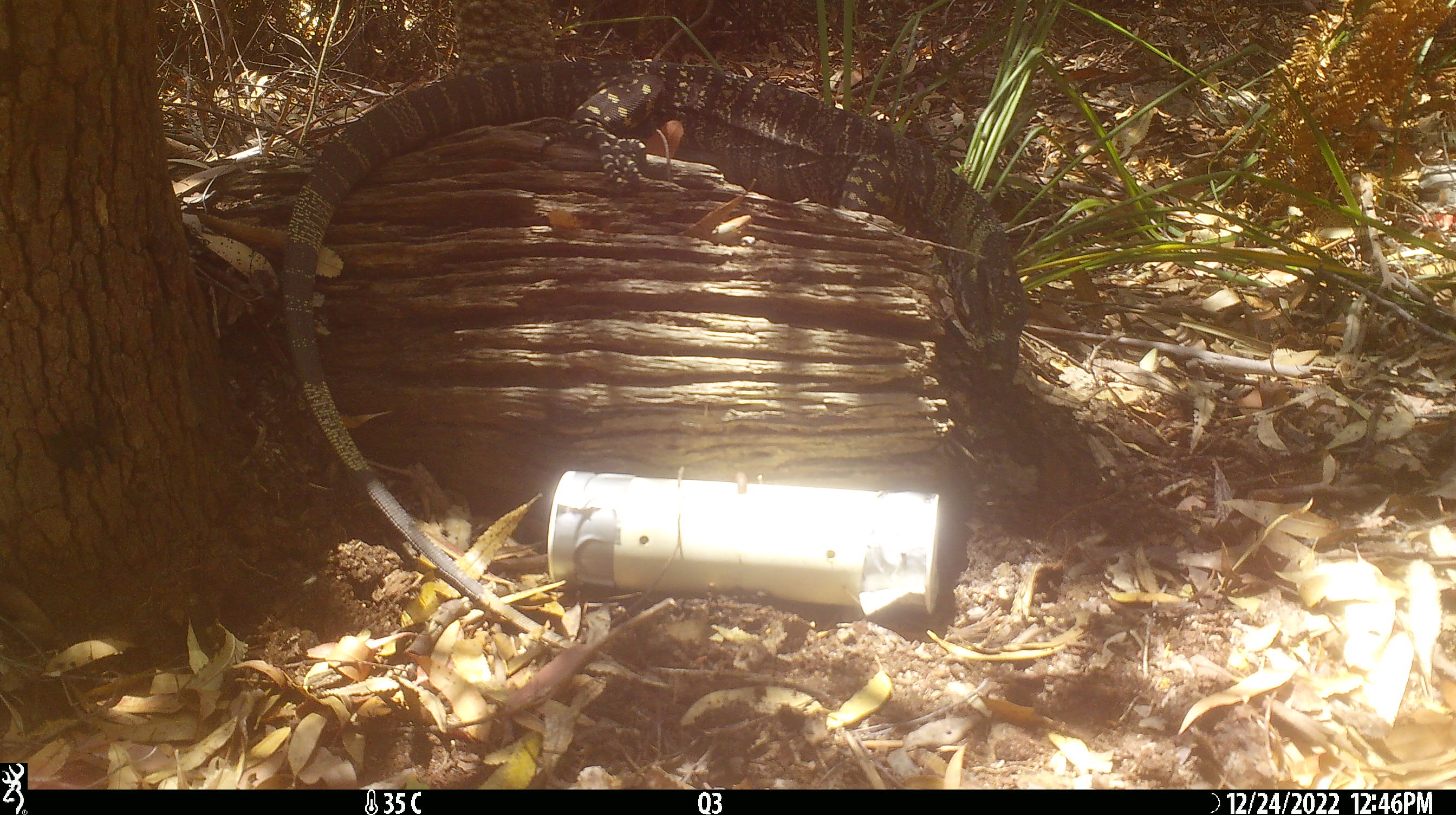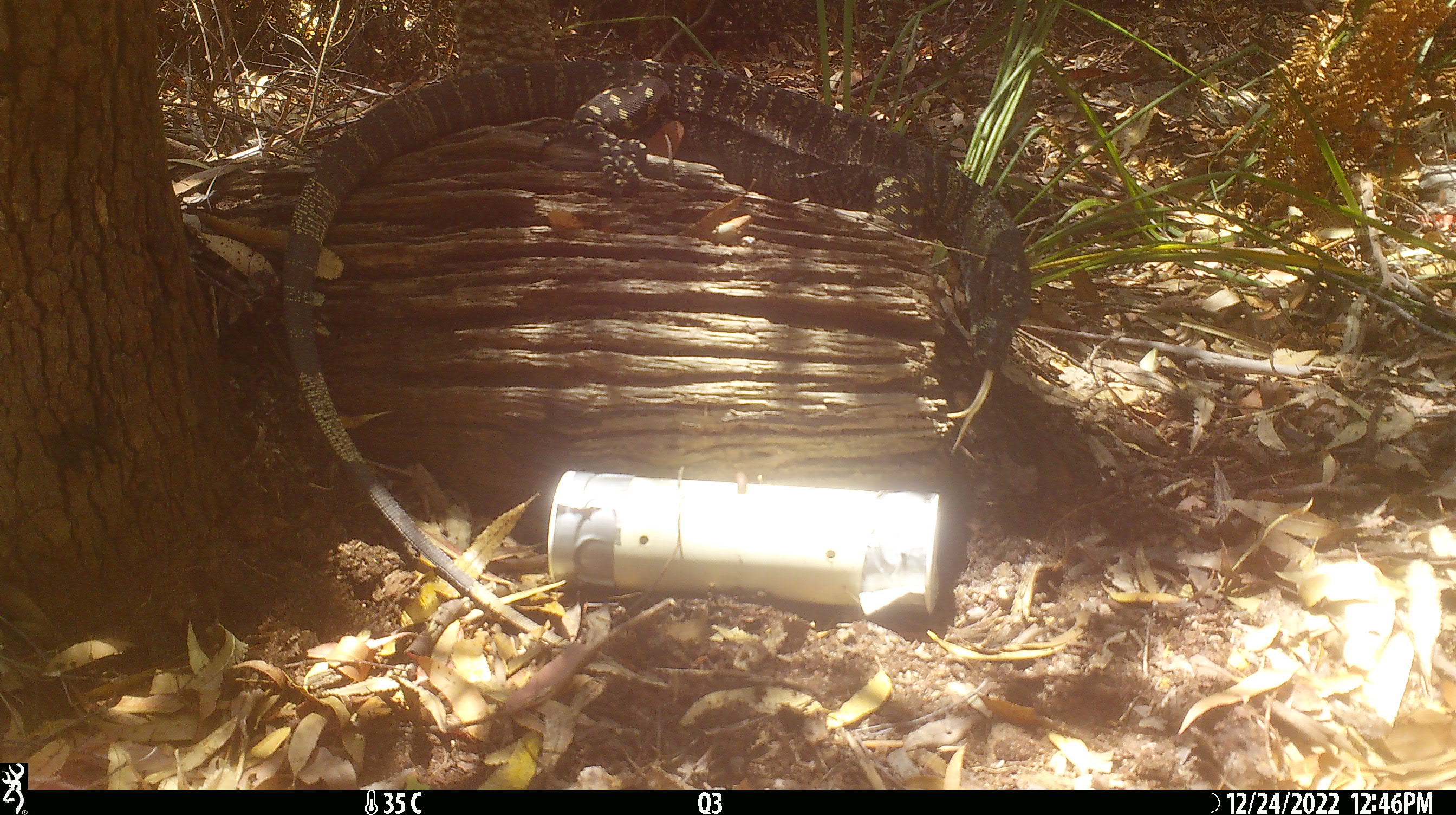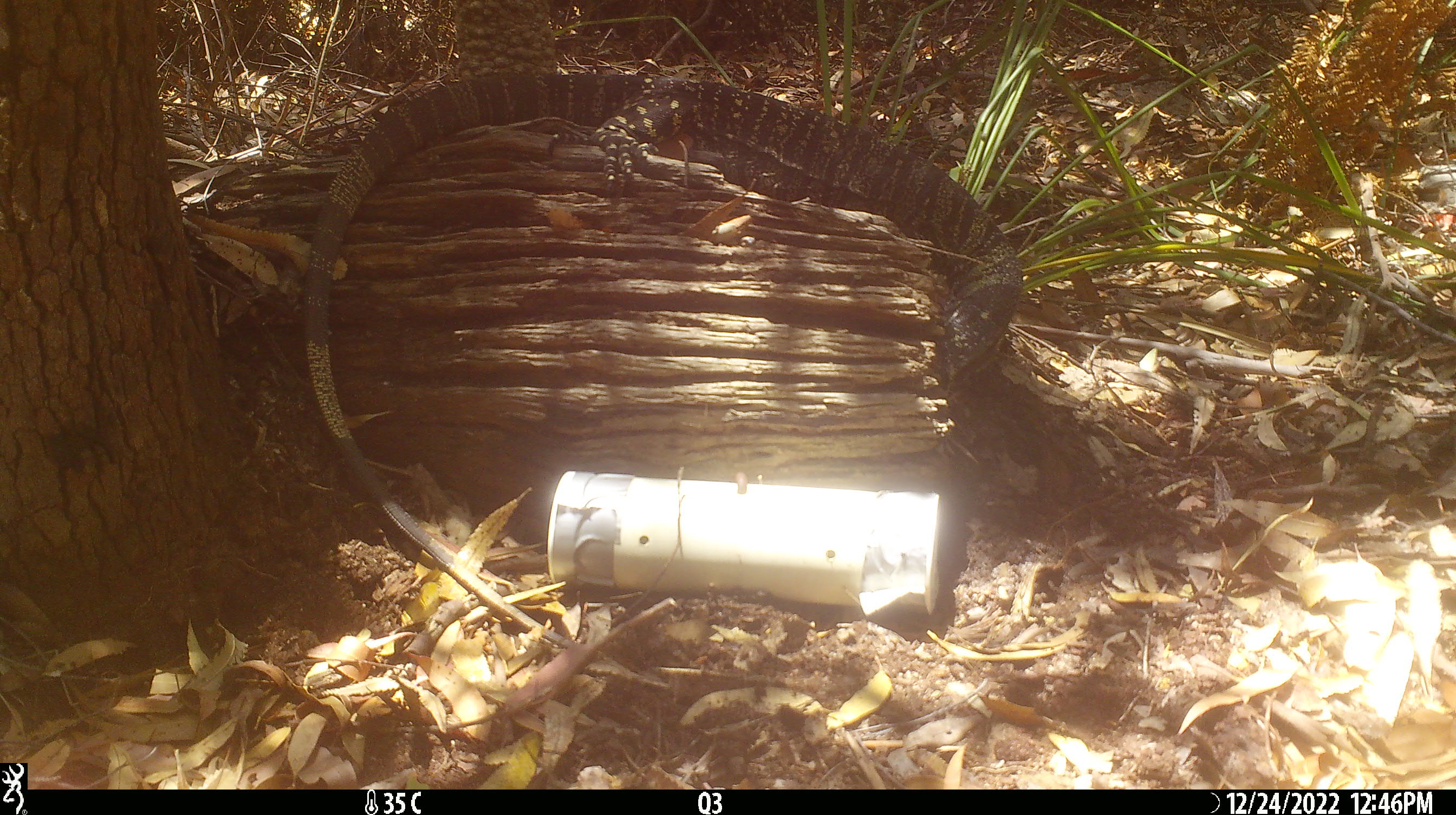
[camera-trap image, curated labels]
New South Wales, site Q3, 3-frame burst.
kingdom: Animalia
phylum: Chordata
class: Reptilia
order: Squamata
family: Varanidae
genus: Varanus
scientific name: Varanus varius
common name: lace monitor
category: goanna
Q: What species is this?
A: Goanna (lace monitor) (Varanus varius).